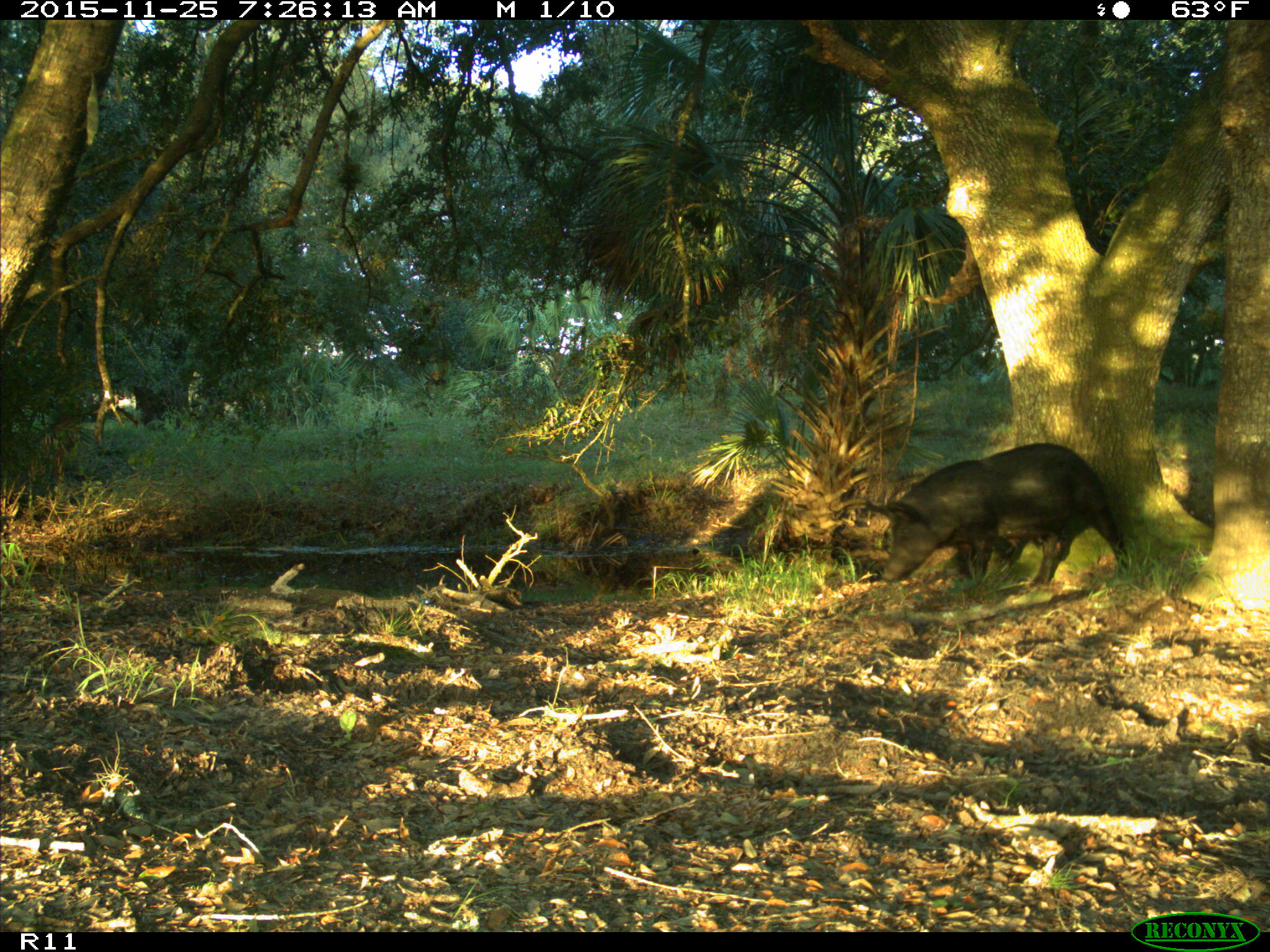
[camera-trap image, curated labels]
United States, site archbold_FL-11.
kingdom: Animalia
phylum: Chordata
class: Mammalia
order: Artiodactyla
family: Suidae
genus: Sus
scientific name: Sus scrofa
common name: wild boar